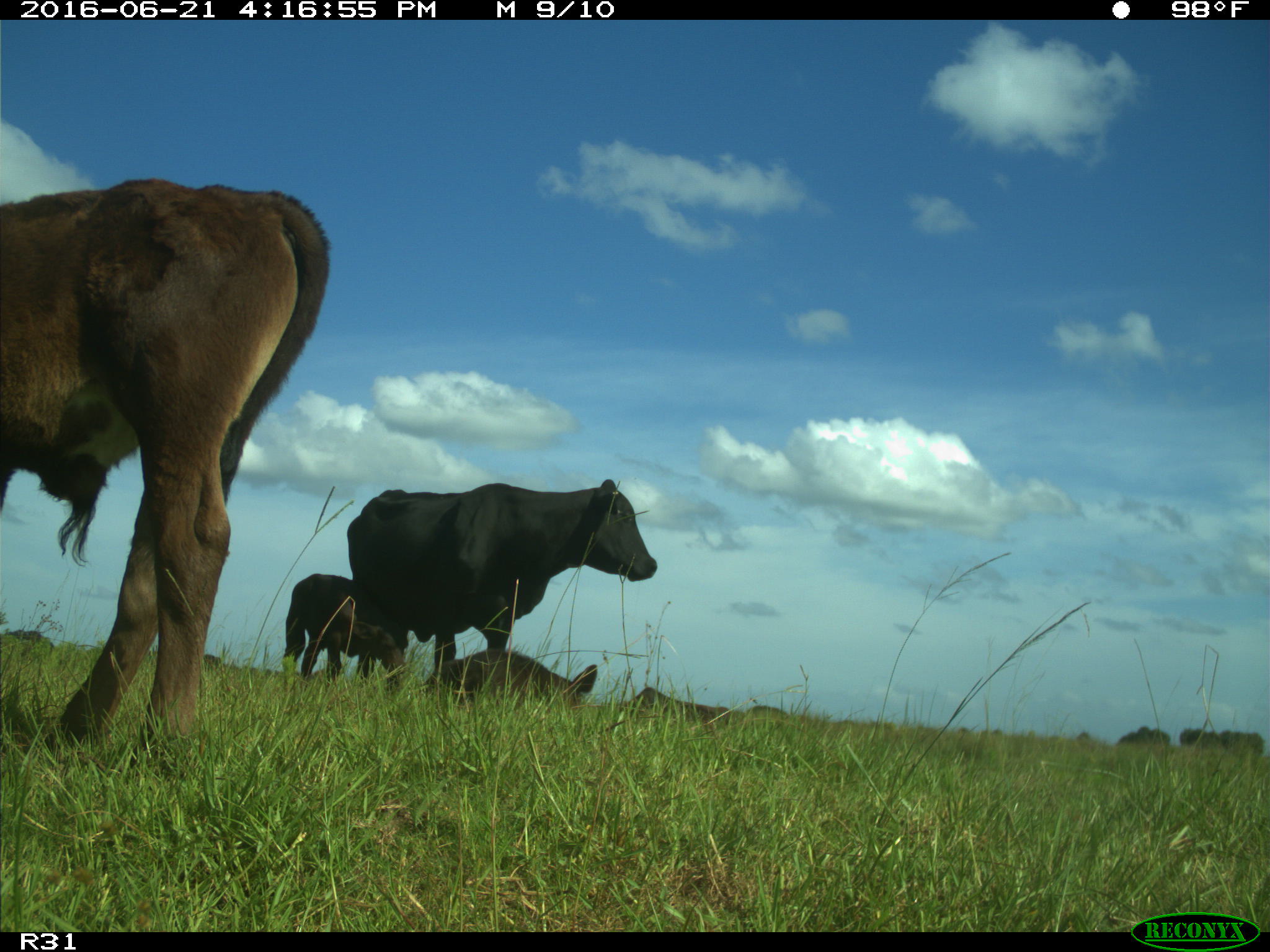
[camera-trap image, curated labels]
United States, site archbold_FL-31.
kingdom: Animalia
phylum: Chordata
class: Mammalia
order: Artiodactyla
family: Bovidae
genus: Bos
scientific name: Bos taurus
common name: domestic cow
Bos taurus (domestic cow).